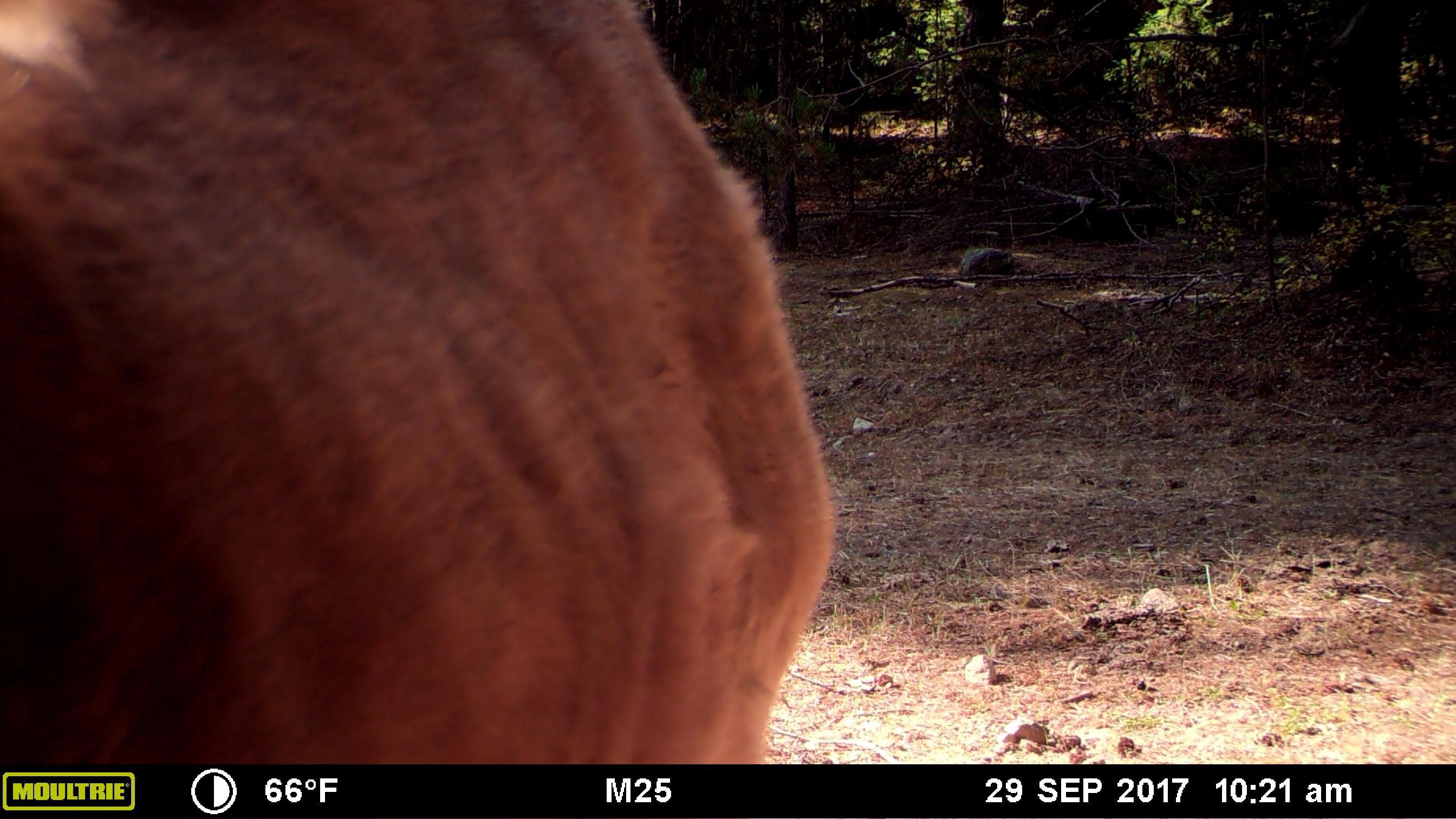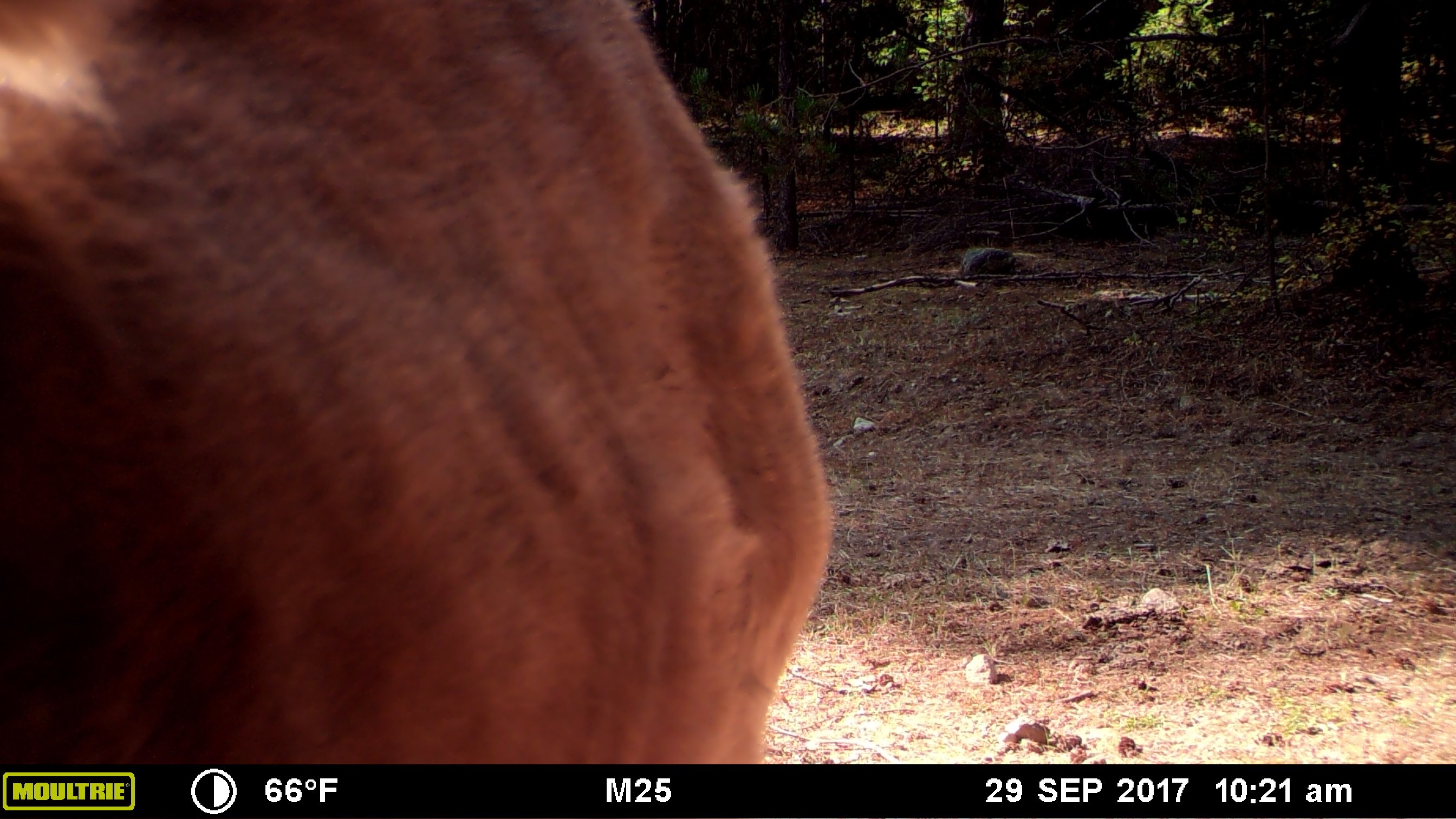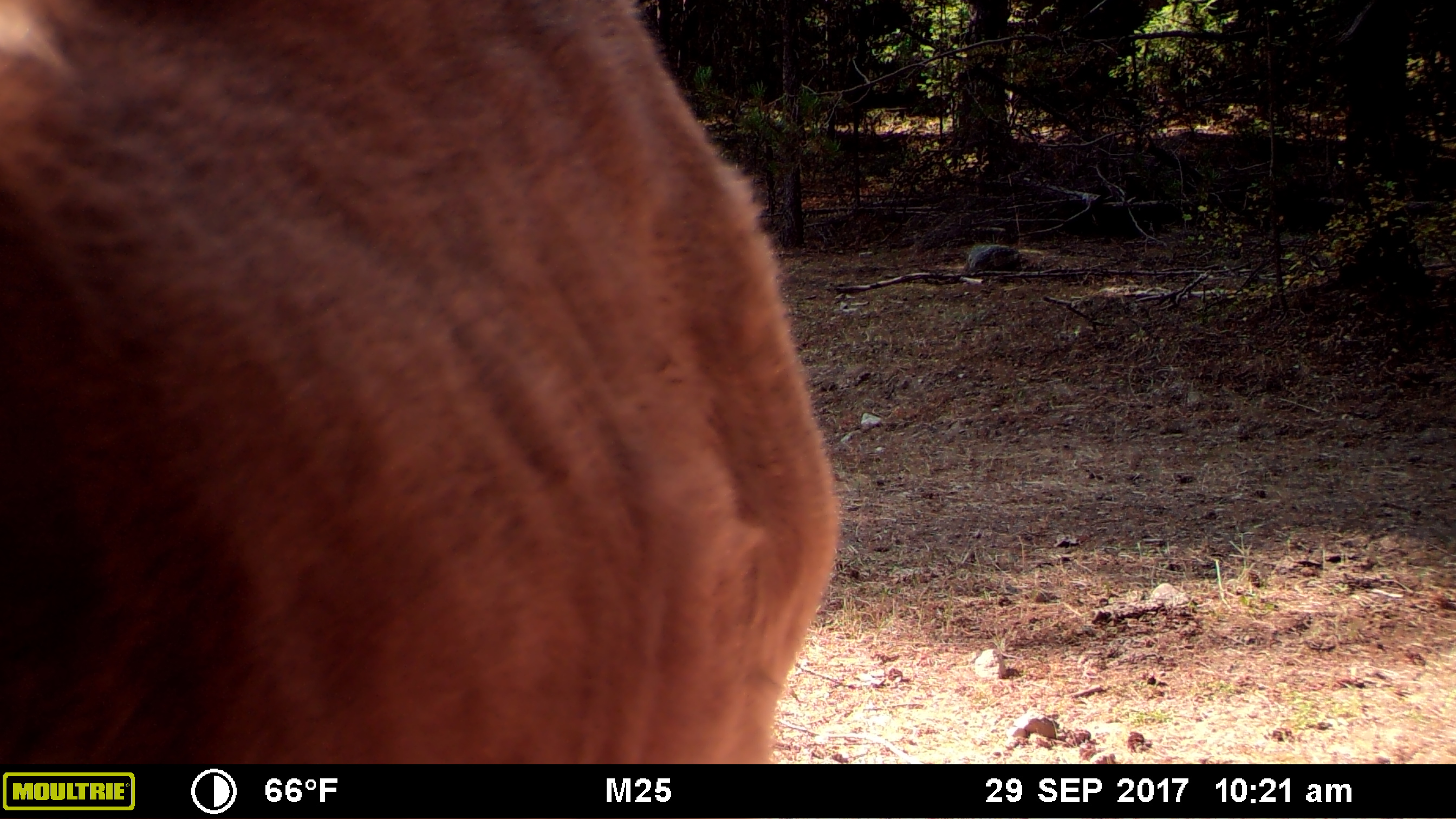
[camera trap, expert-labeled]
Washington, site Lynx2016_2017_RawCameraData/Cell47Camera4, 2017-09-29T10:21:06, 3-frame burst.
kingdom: Animalia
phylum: Chordata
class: Mammalia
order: Artiodactyla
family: Bovidae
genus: Bos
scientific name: Bos taurus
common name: domestic cattle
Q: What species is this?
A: Domestic cattle (Bos taurus).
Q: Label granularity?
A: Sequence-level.